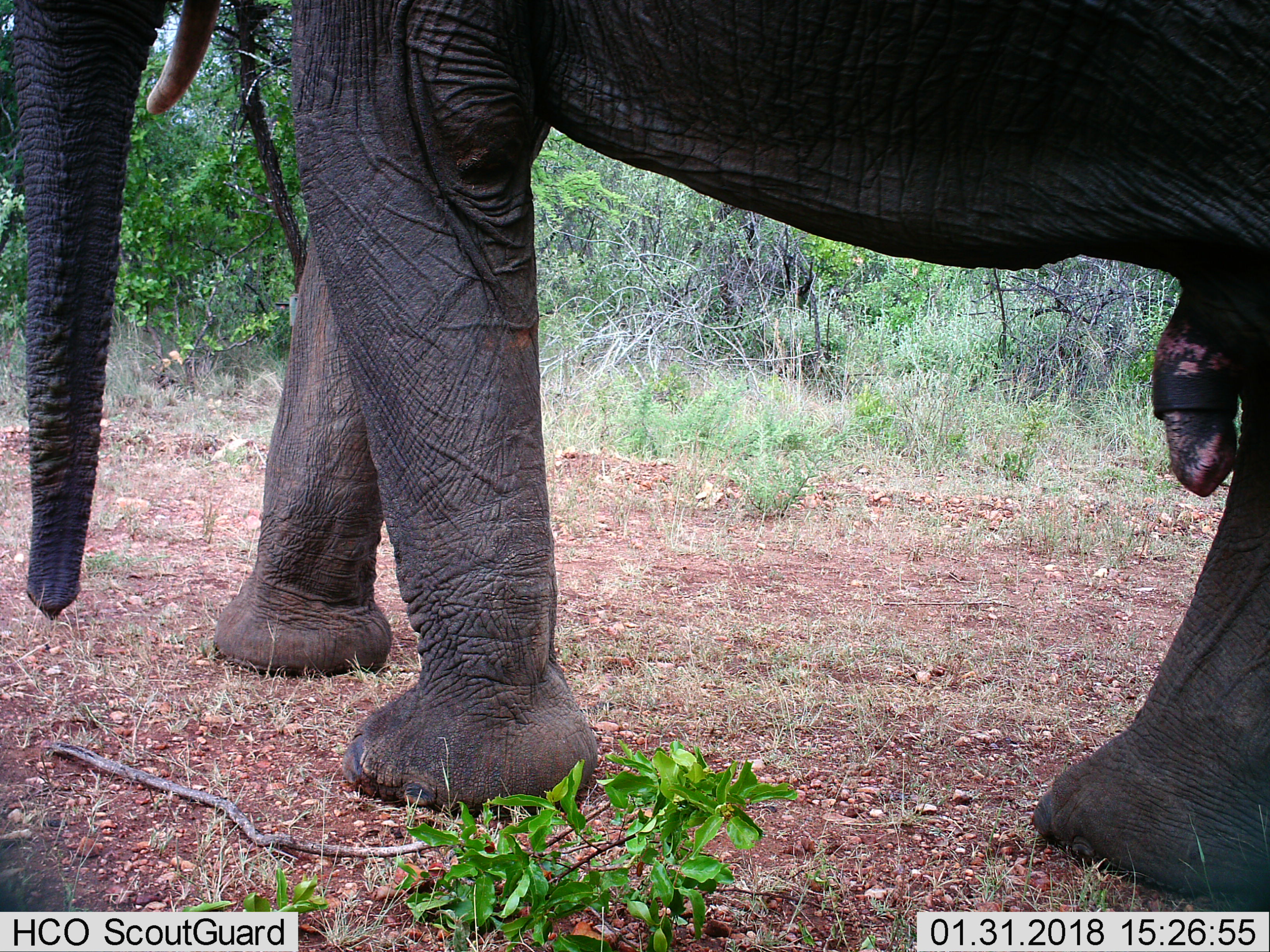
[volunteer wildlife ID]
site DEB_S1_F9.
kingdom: Animalia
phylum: Chordata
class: Mammalia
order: Proboscidea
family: Elephantidae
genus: Loxodonta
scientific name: Loxodonta africana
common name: african bush elephant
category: elephant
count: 1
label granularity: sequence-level